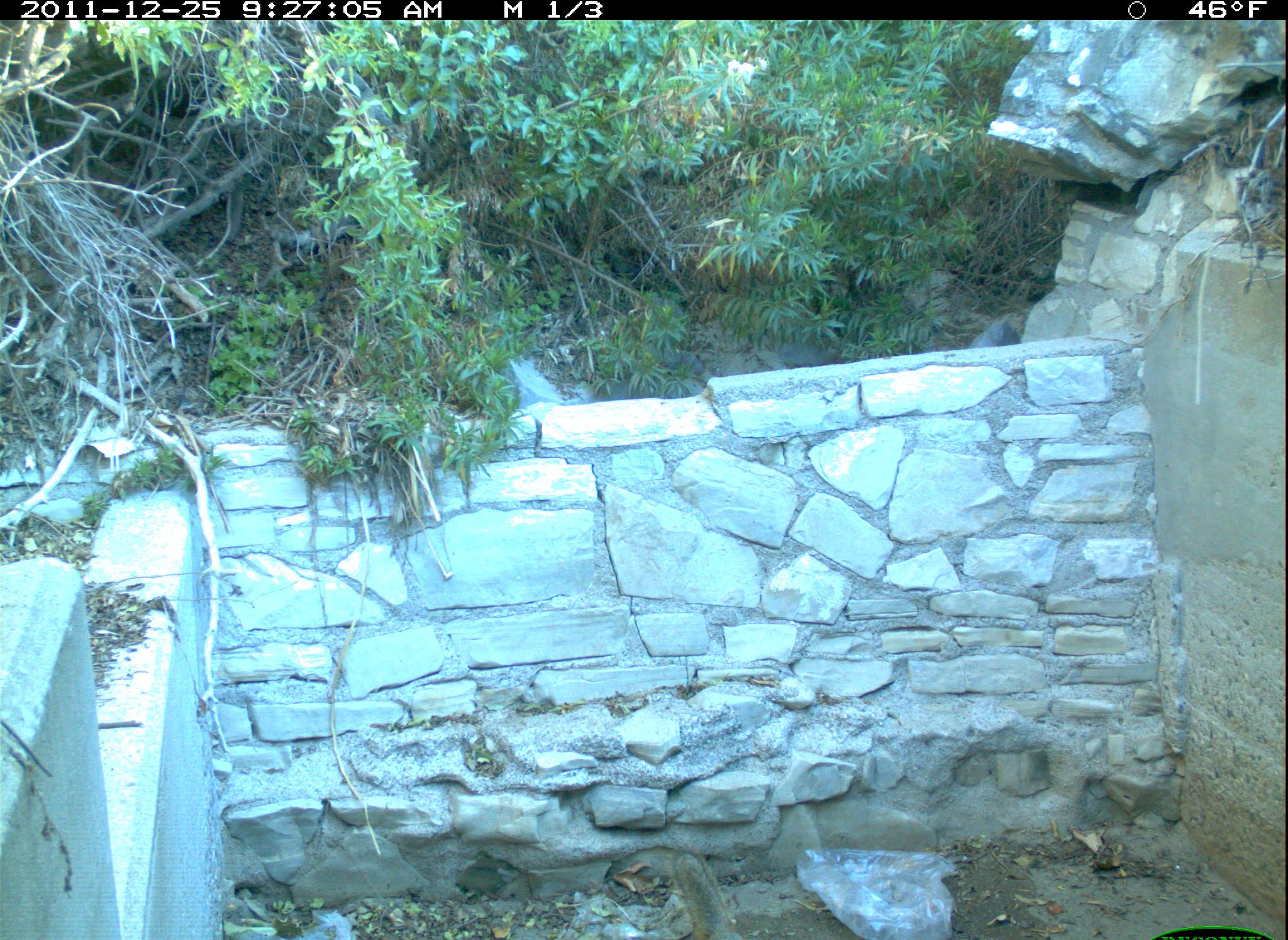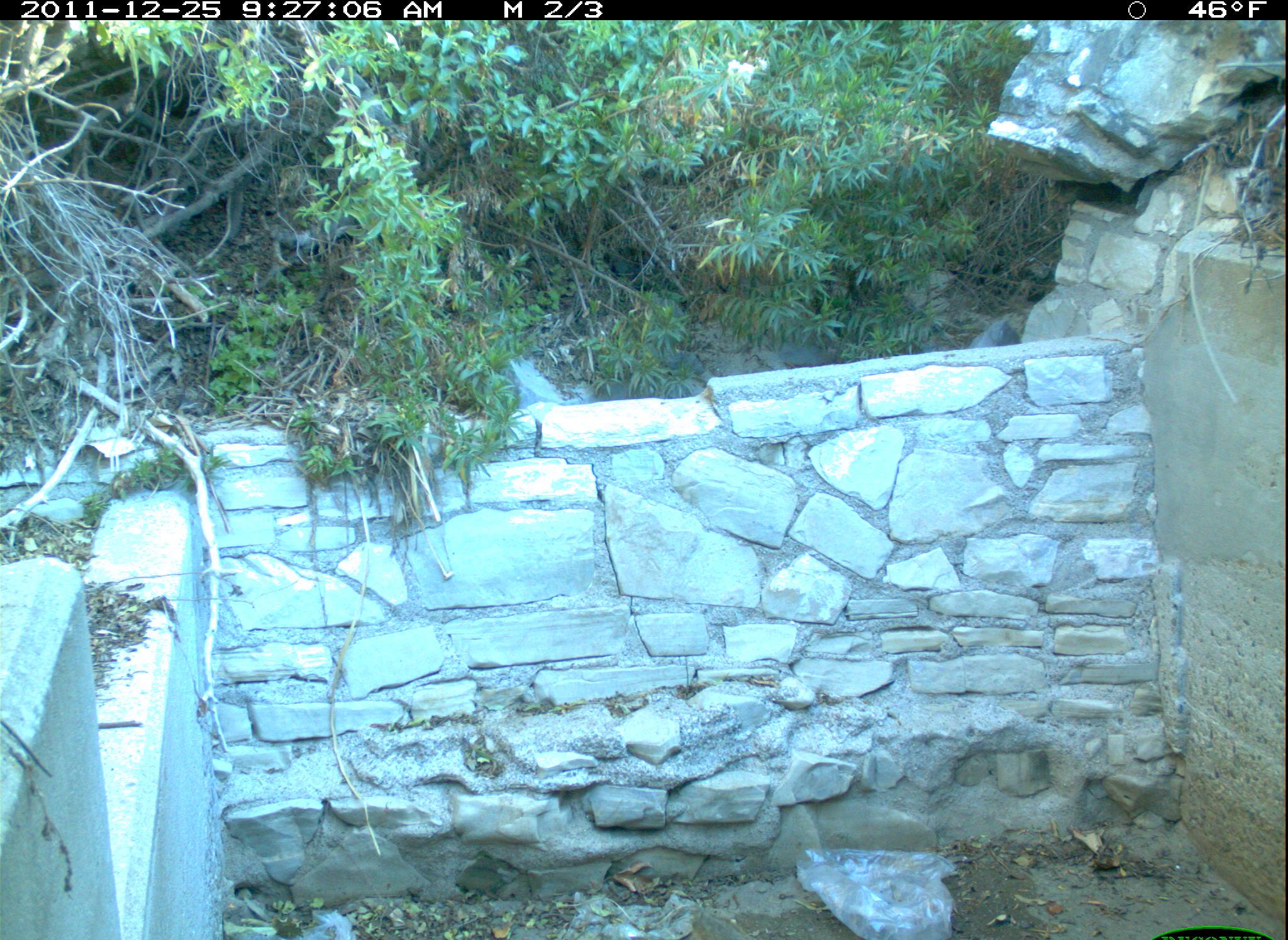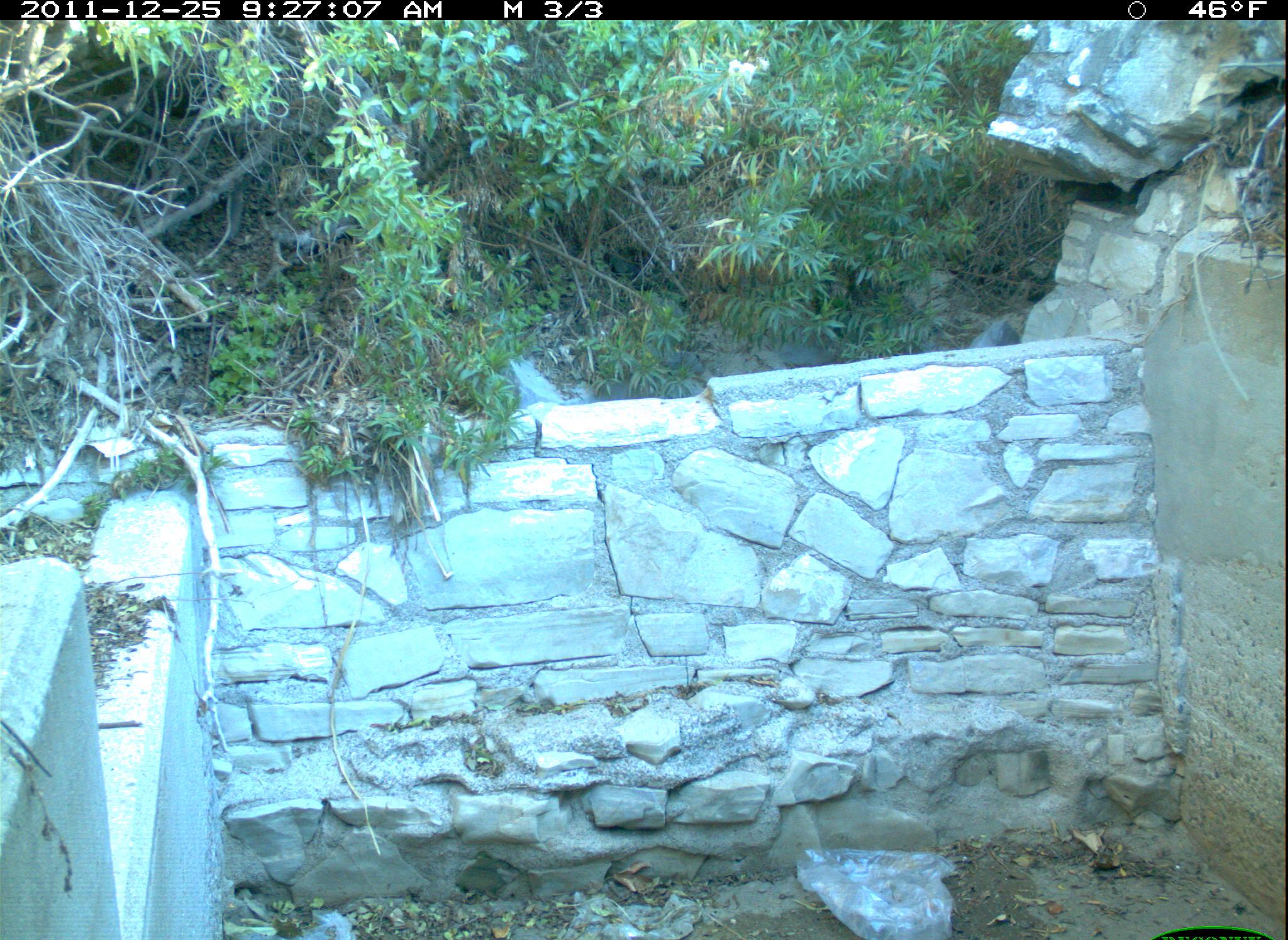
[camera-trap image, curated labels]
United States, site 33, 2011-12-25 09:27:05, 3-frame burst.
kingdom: Animalia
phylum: Chordata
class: Mammalia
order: Rodentia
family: Sciuridae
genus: Sciurus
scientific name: Sciurus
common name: squirrel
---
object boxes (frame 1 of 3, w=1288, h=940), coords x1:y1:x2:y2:
squirrel: 658:841:761:940